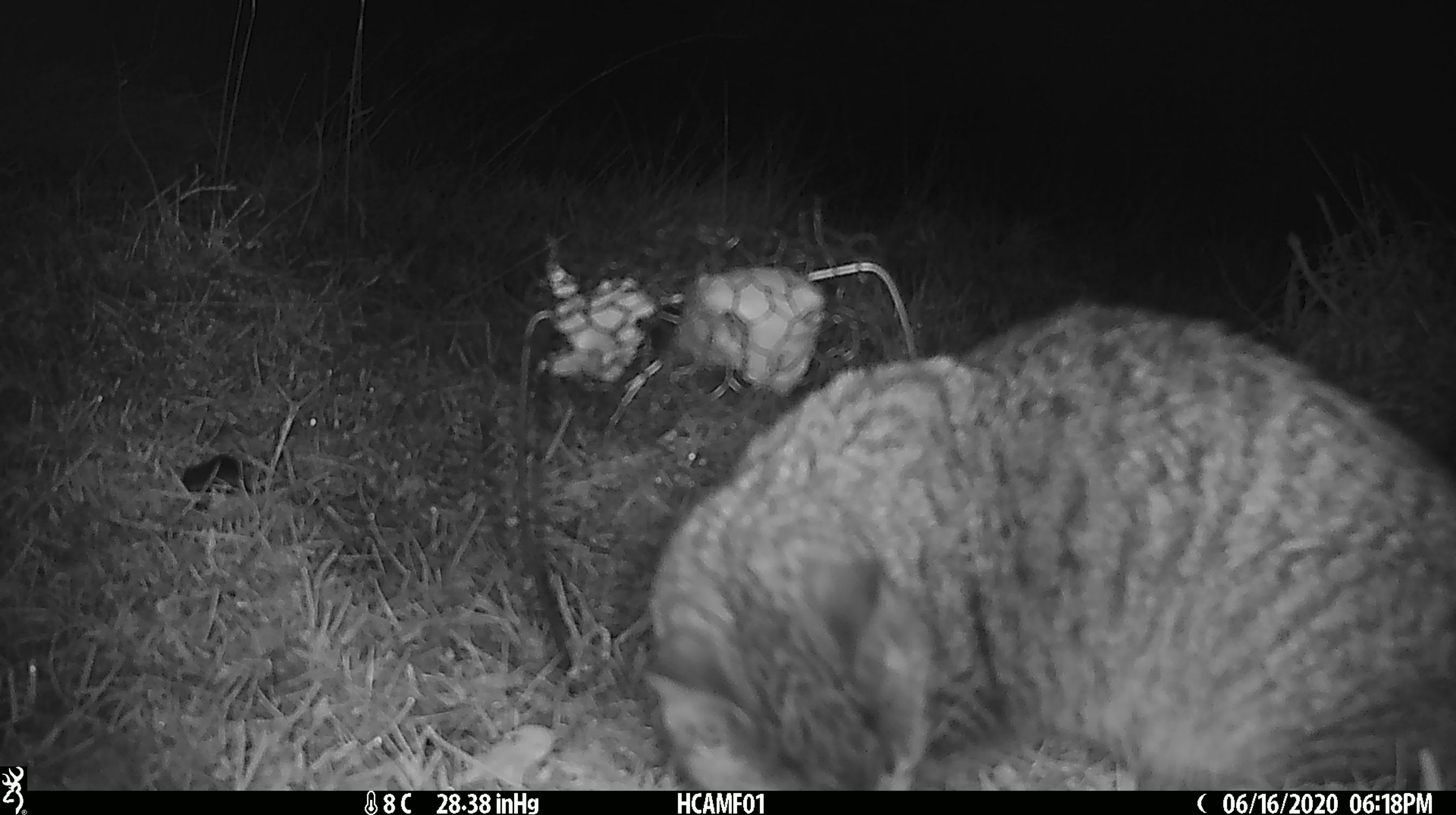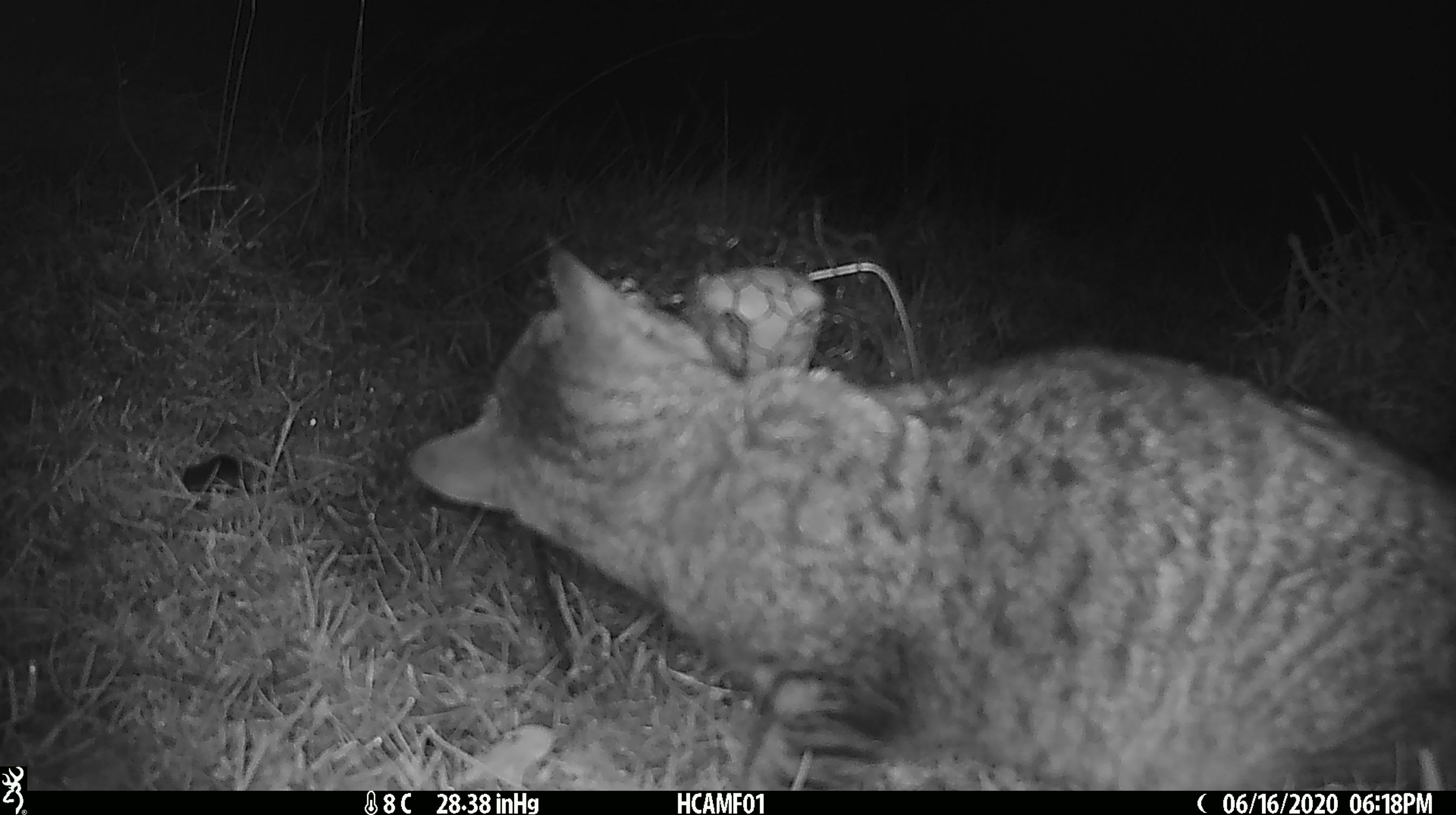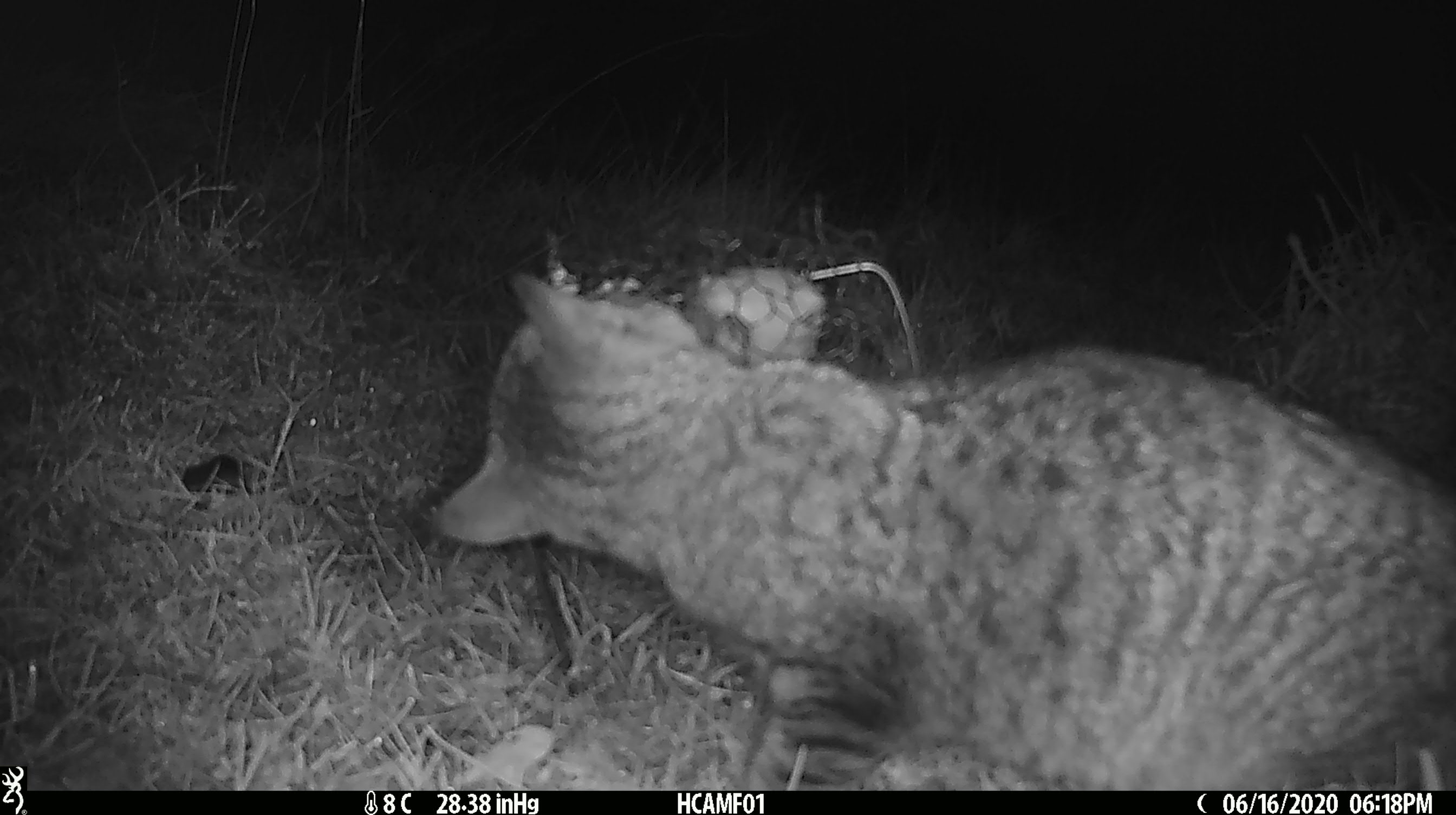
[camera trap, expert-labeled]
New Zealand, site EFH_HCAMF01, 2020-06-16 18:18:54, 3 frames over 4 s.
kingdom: Animalia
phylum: Chordata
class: Mammalia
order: Carnivora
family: Felidae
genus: Felis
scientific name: Felis catus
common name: domestic cat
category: cat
Cat (domestic cat) (Felis catus).